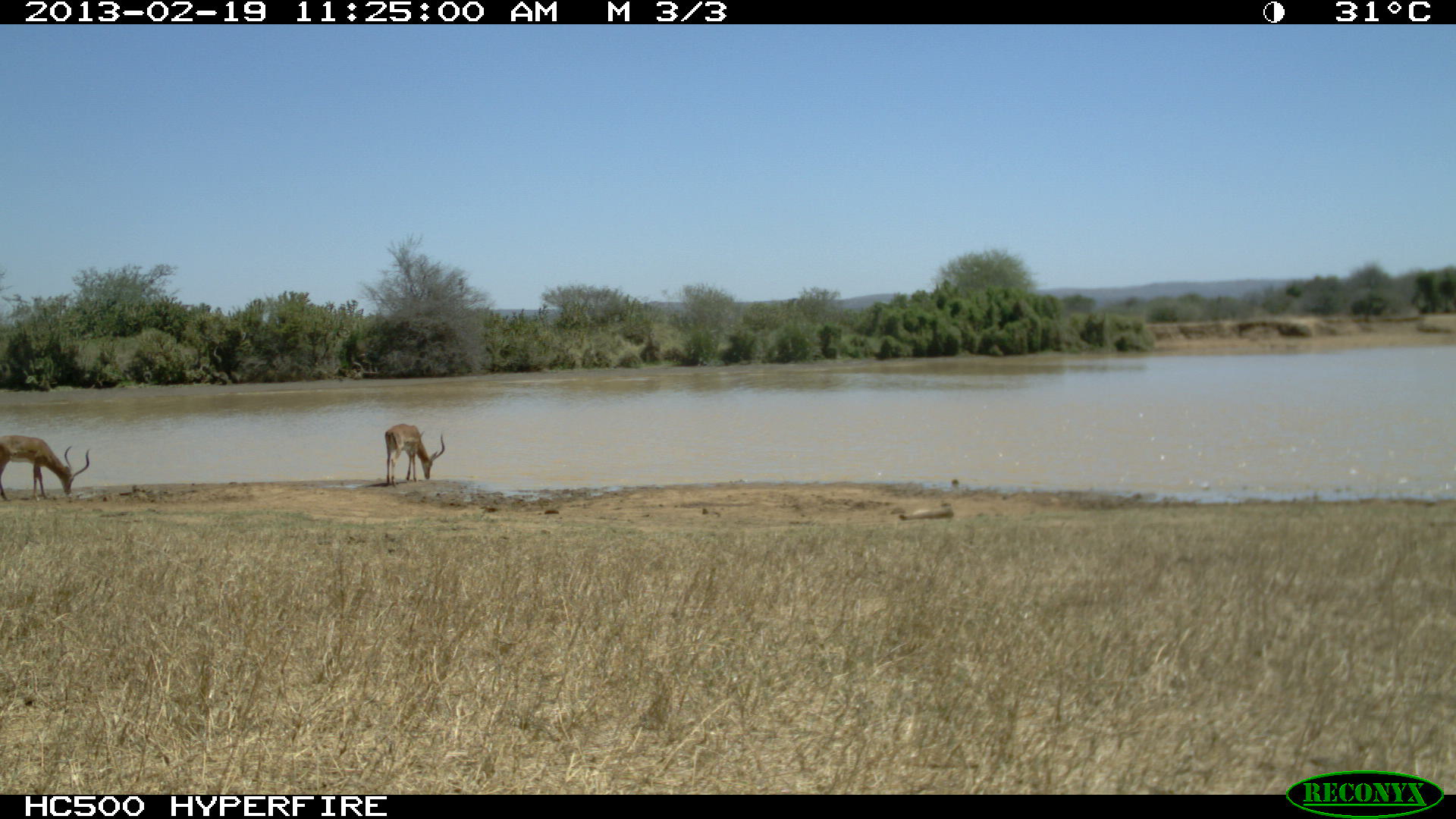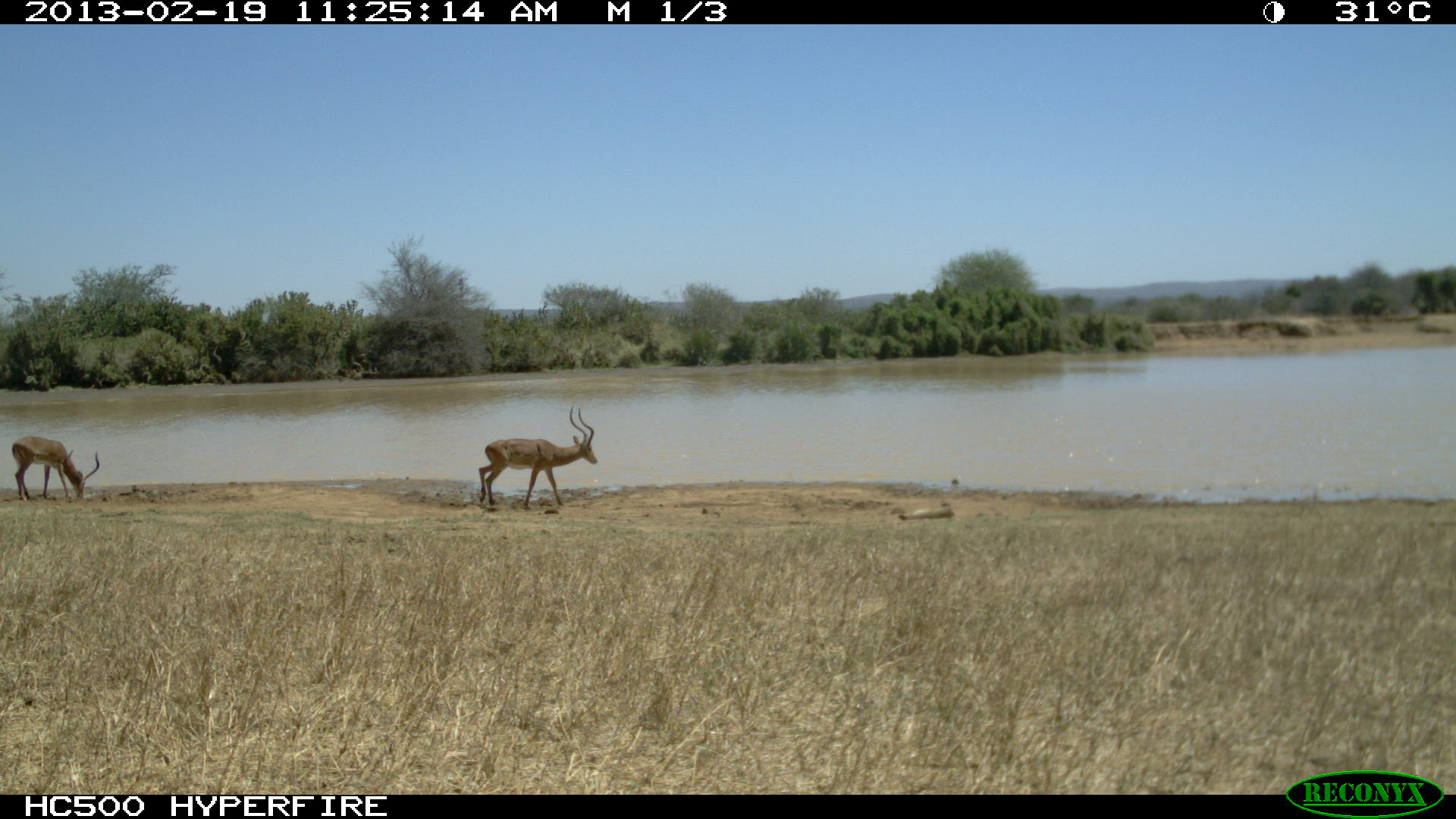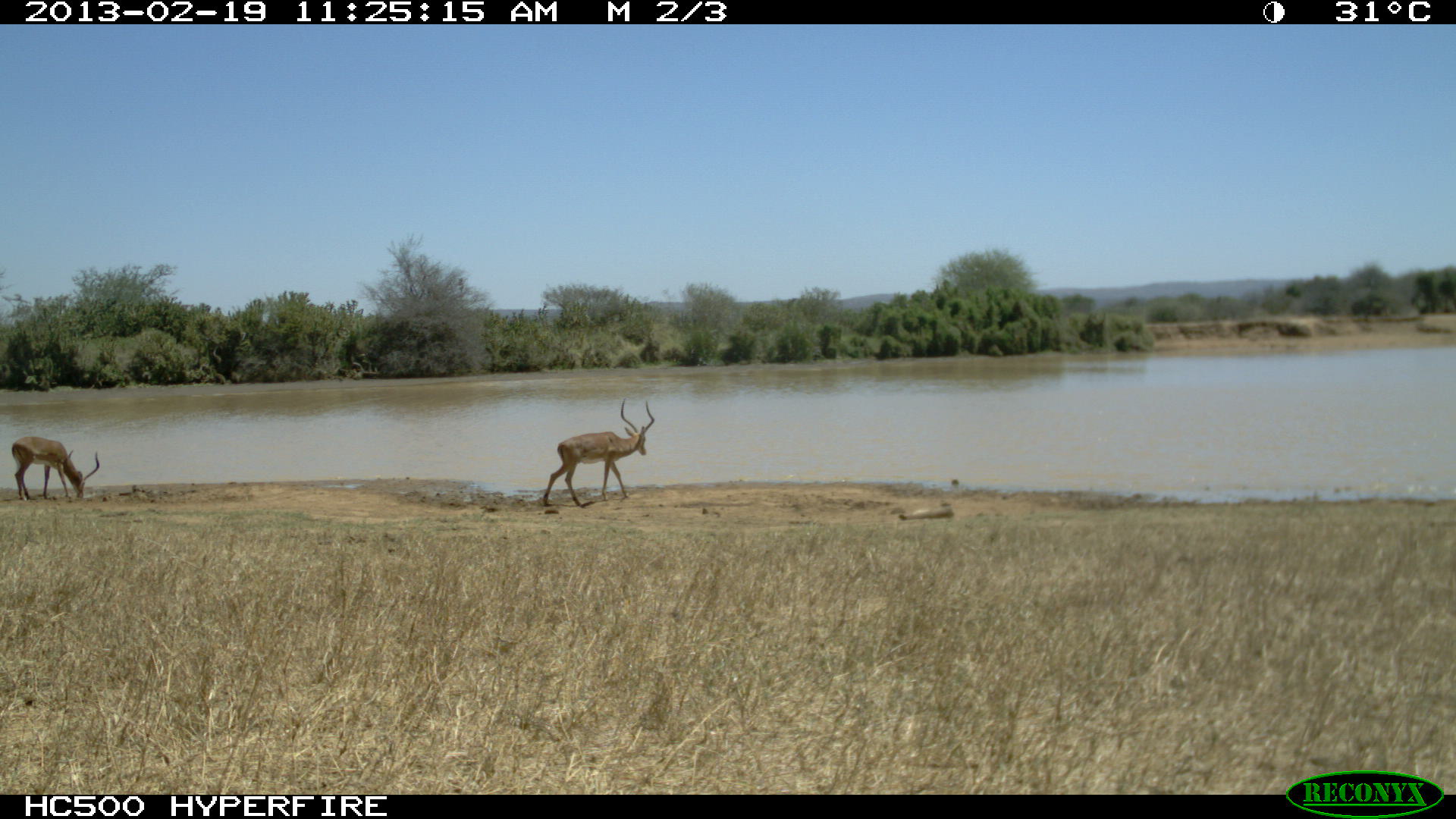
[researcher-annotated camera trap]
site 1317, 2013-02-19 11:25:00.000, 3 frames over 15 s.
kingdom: Animalia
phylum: Chordata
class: Mammalia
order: Artiodactyla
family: Bovidae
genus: Aepyceros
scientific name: Aepyceros melampus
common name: impala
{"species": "Aepyceros melampus (impala)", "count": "2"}